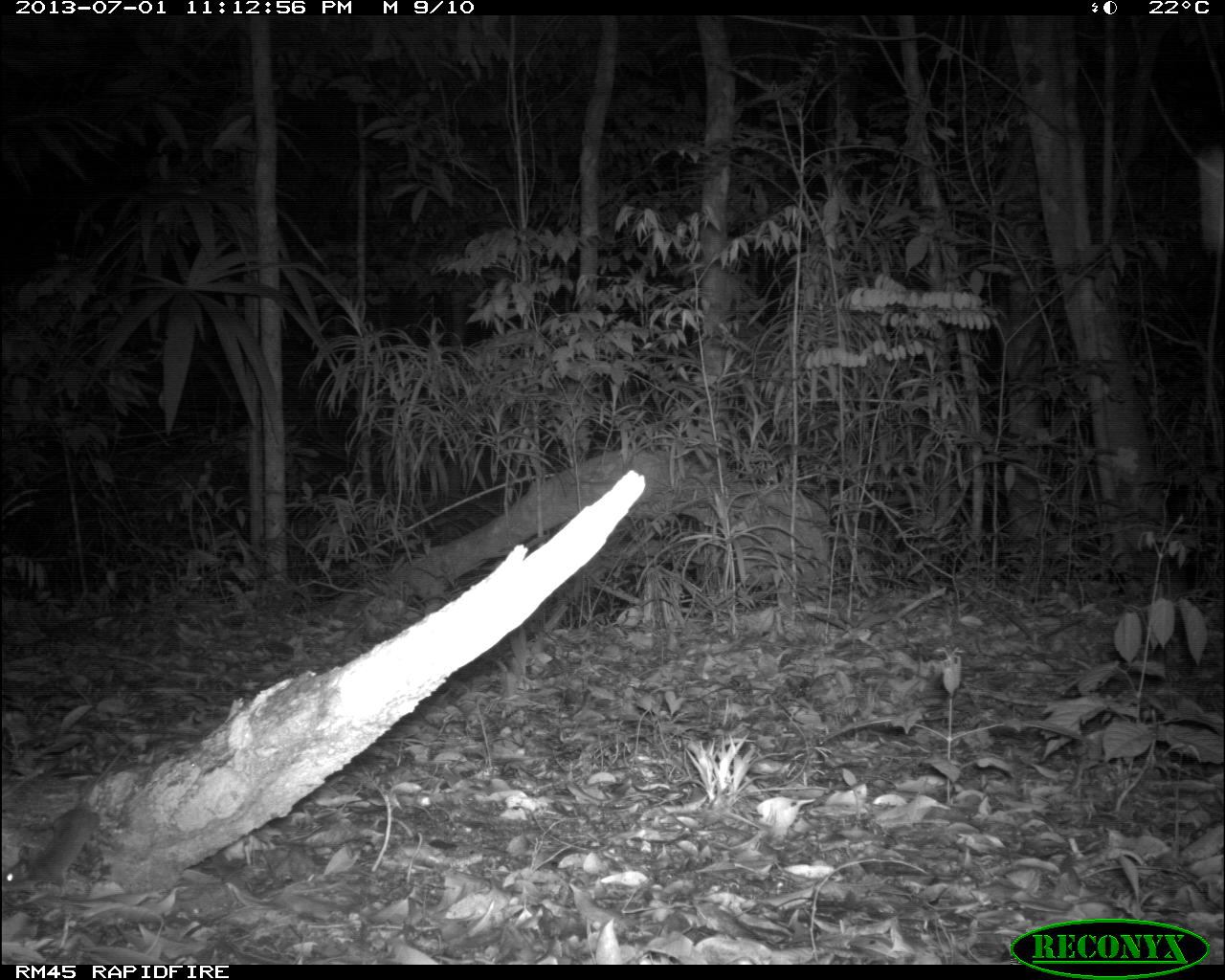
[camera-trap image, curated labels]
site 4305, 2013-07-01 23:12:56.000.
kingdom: Animalia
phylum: Chordata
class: Mammalia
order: Rodentia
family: Cricetidae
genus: Peromyscus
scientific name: Peromyscus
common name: deermice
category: peromyscus sp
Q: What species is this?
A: Peromyscus sp (deermice) (Peromyscus).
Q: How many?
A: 1.